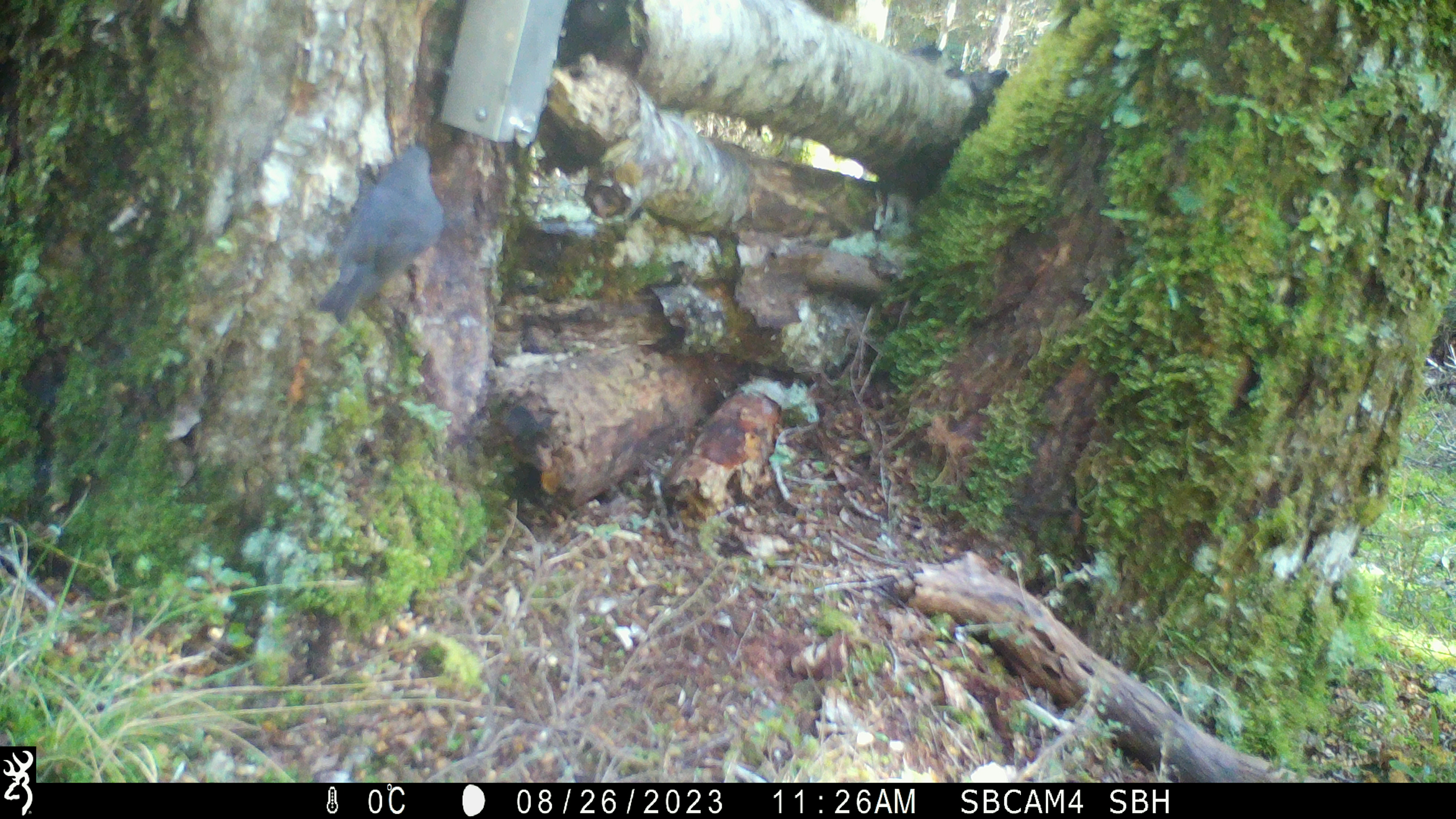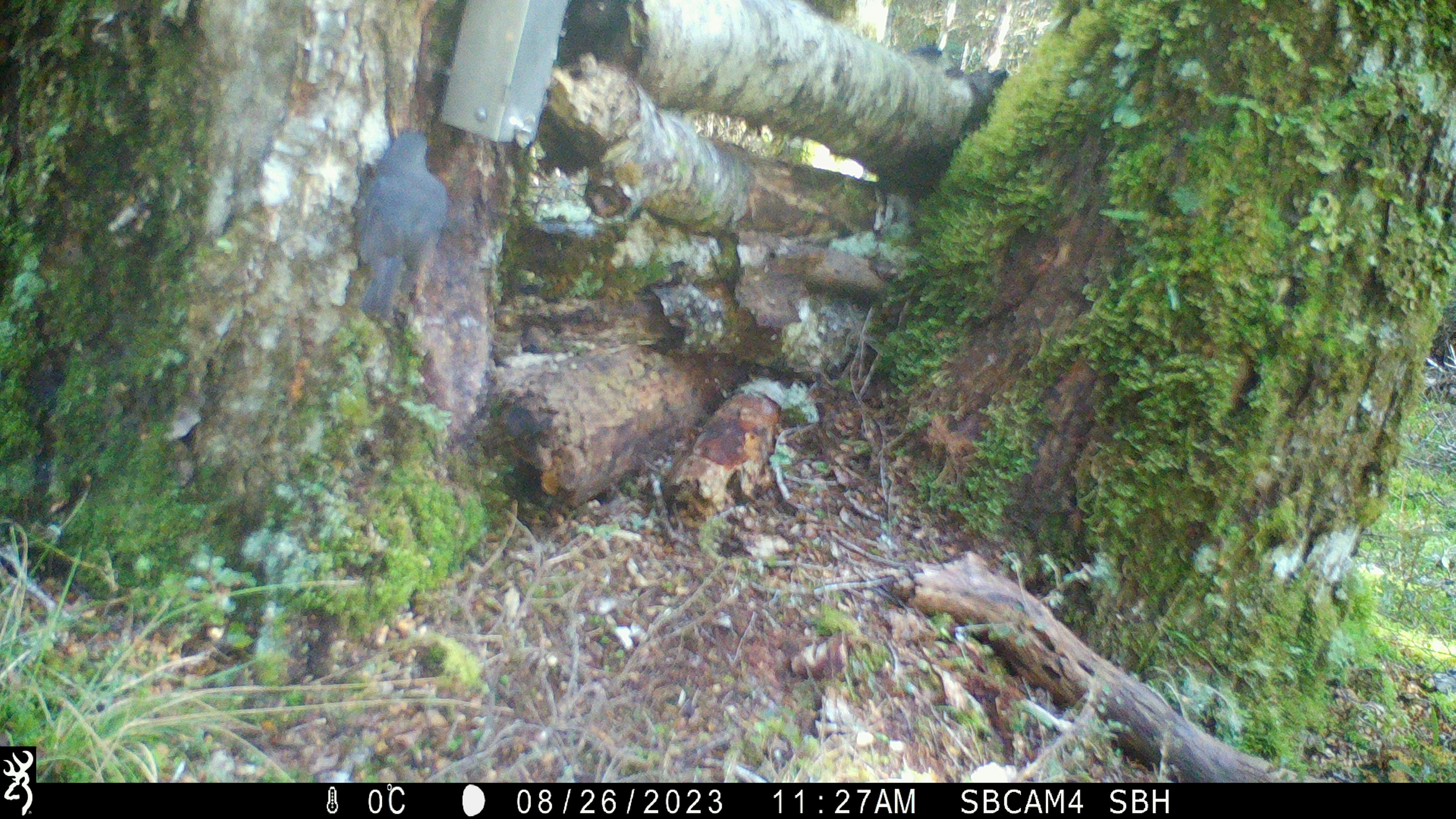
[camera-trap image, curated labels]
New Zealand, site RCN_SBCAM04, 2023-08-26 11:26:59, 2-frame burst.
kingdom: Animalia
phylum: Chordata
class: Aves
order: Passeriformes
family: Petroicidae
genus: Petroica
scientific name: Petroica australis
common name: new zealand robin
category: robin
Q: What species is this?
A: Robin (new zealand robin) (Petroica australis).